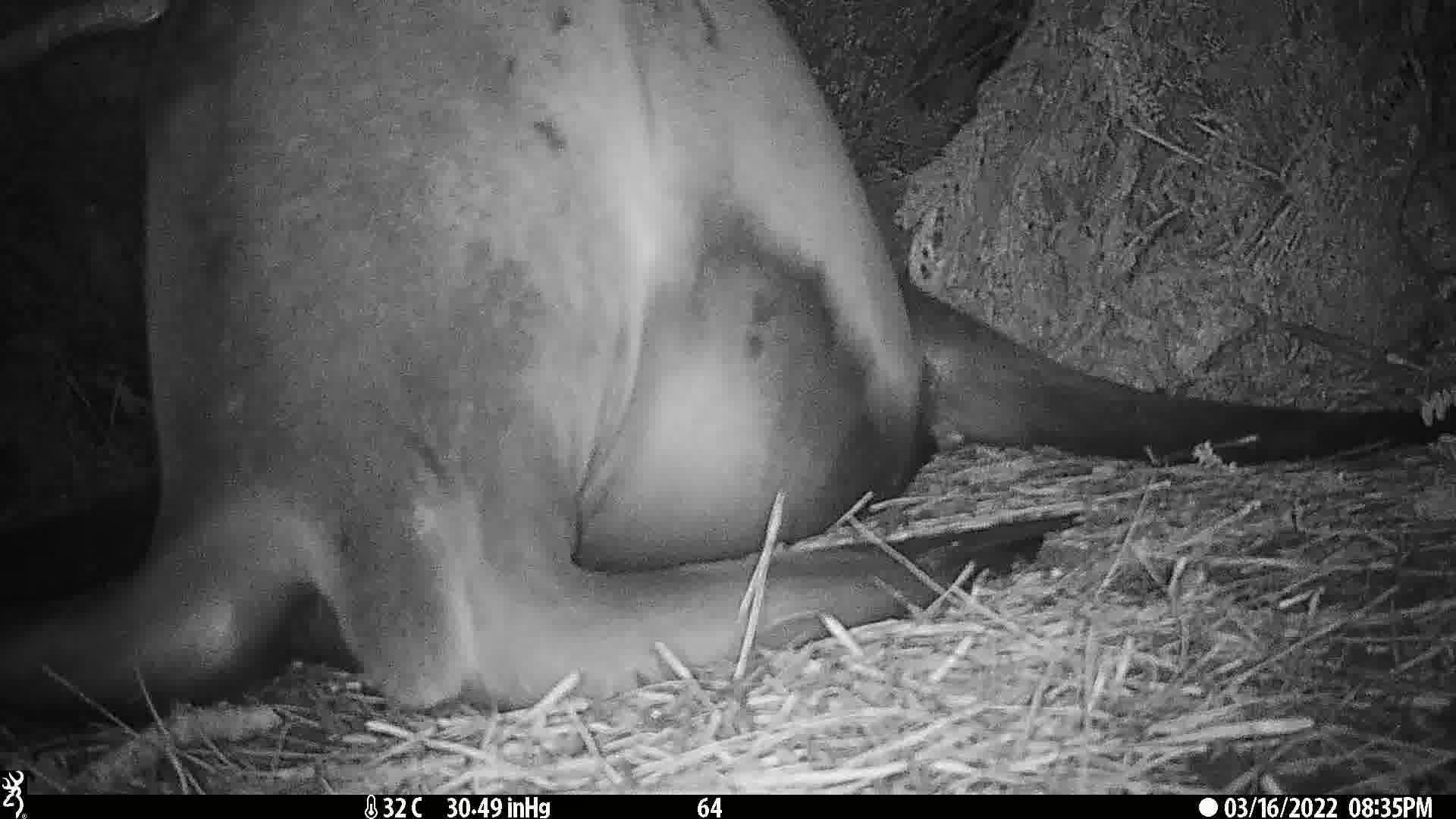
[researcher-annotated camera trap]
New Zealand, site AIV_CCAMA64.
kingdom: Animalia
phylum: Chordata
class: Mammalia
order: Carnivora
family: Otariidae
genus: Phocarctos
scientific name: Phocarctos hookeri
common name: new zealand sea lion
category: sealion